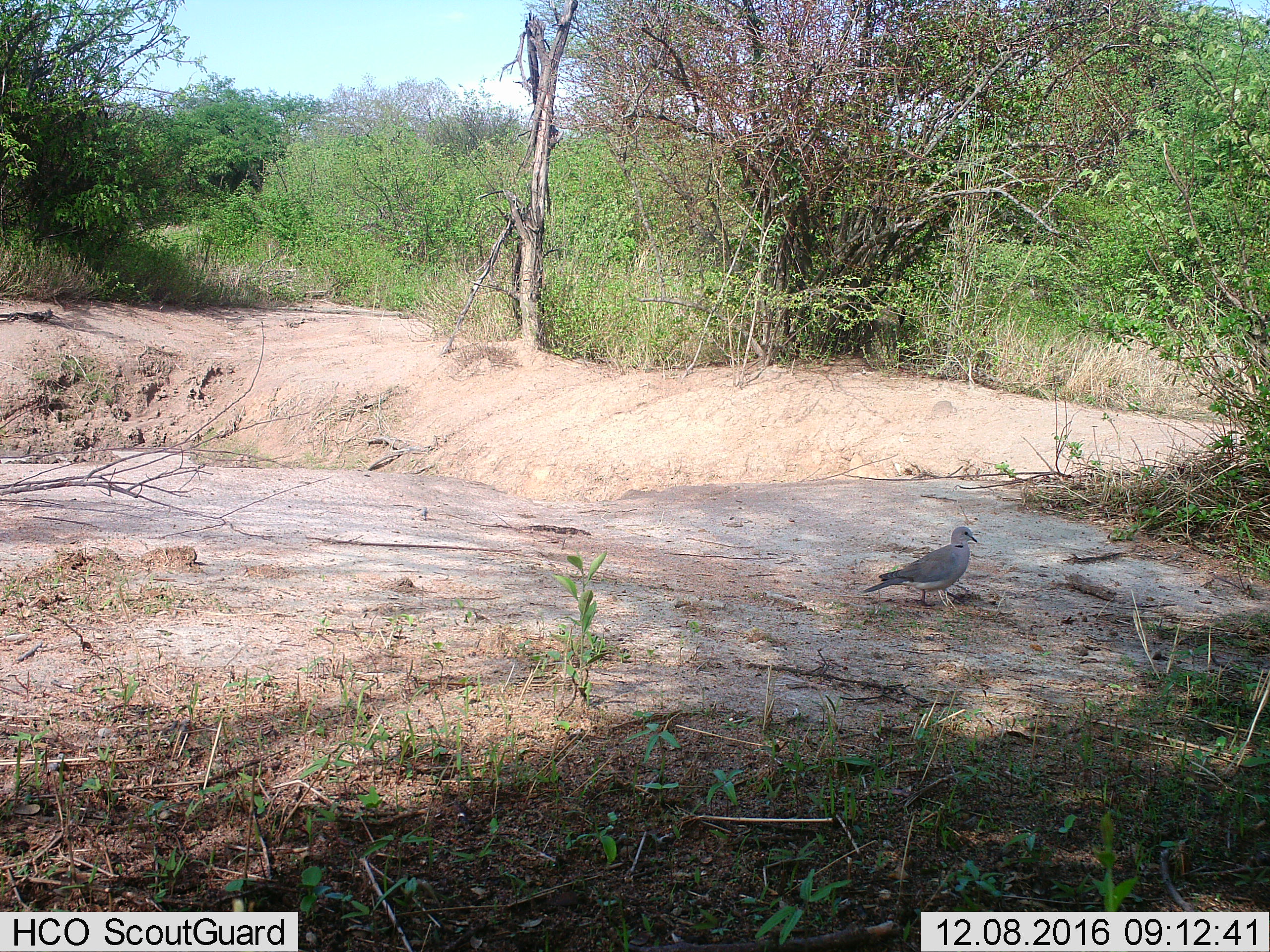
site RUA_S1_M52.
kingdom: Animalia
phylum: Chordata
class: Aves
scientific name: Aves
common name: bird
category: birdother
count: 1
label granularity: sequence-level